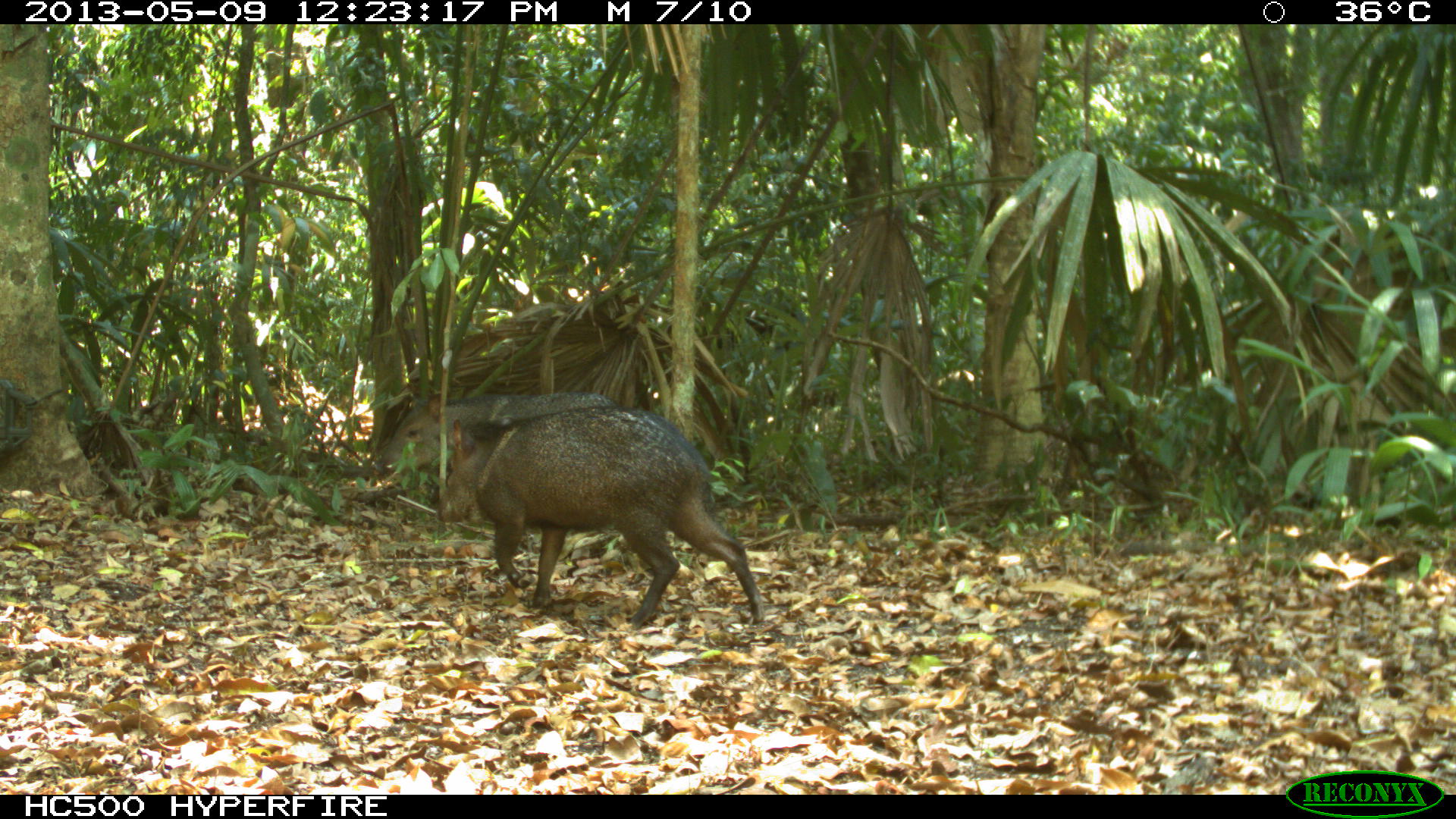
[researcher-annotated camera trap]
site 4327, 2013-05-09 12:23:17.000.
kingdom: Animalia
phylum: Chordata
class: Mammalia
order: Artiodactyla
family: Tayassuidae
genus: Pecari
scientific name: Pecari tajacu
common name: collared peccary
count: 2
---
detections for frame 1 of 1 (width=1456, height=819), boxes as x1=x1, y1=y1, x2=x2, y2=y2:
pecari tajacu: x1=432, y1=400, x2=763, y2=627; x1=372, y1=387, x2=617, y2=474